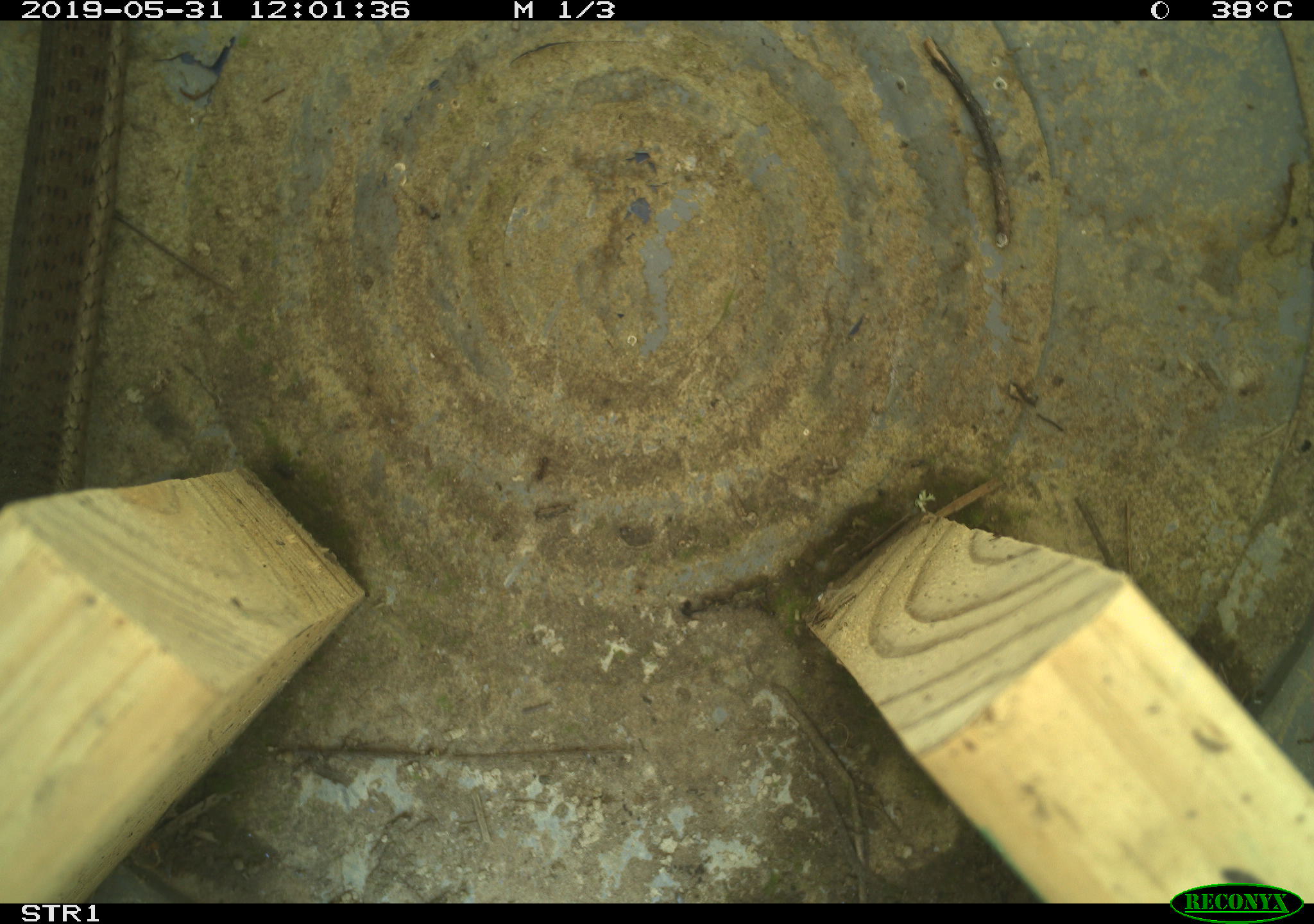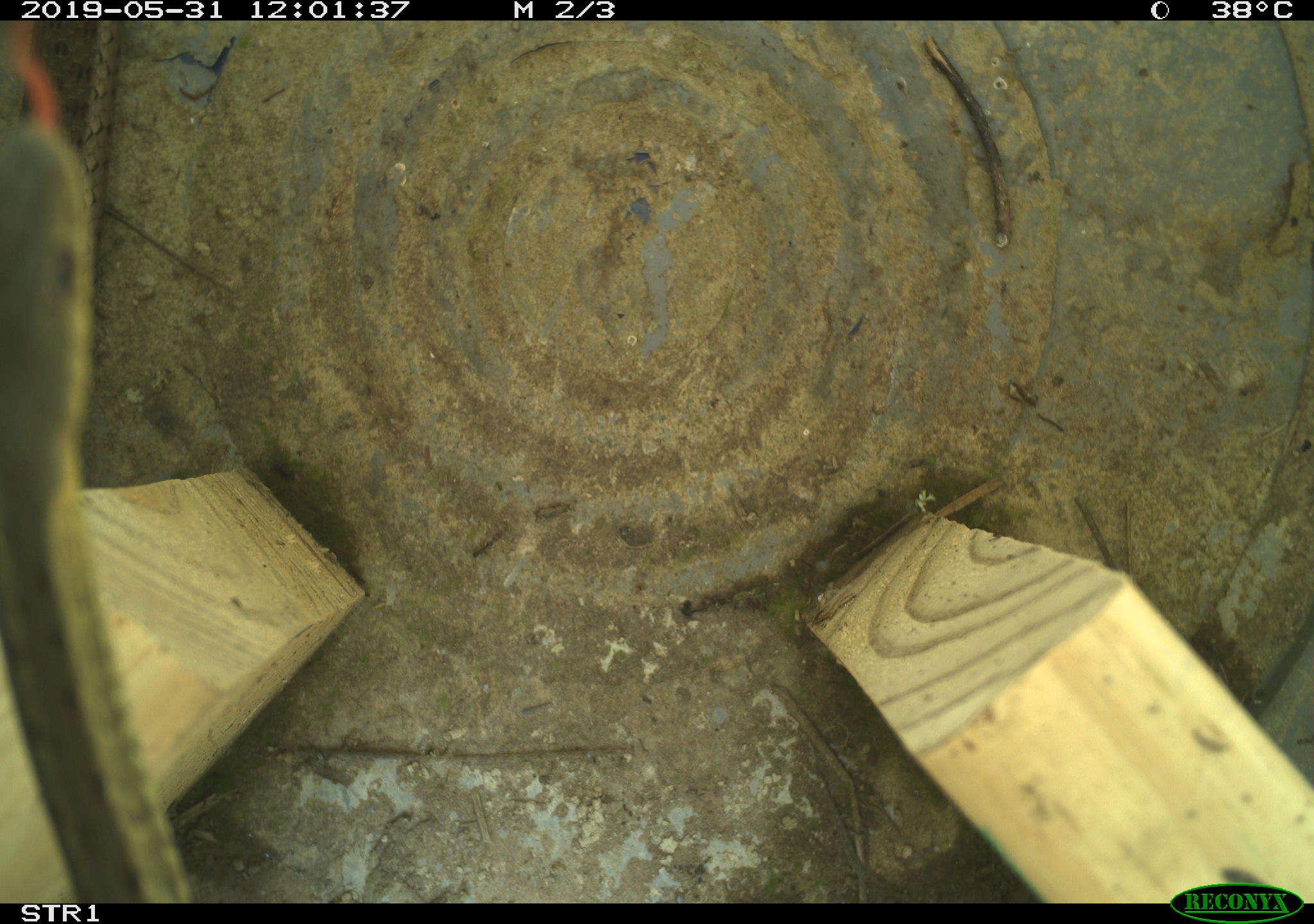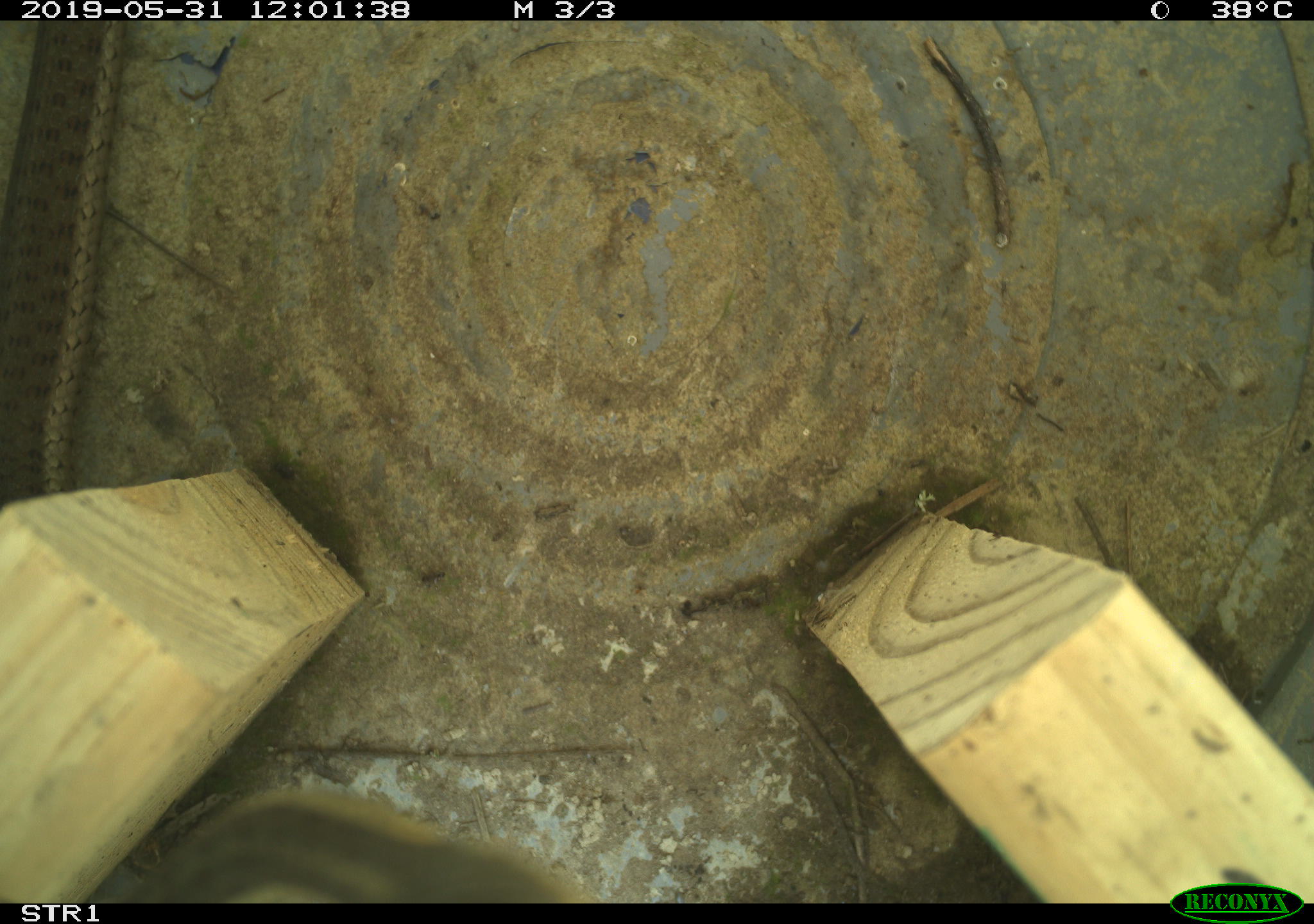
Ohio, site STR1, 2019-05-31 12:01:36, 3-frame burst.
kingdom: Animalia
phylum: Chordata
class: Reptilia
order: Squamata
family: Colubridae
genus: Thamnophis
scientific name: Thamnophis sirtalis sirtalis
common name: eastern gartersnake